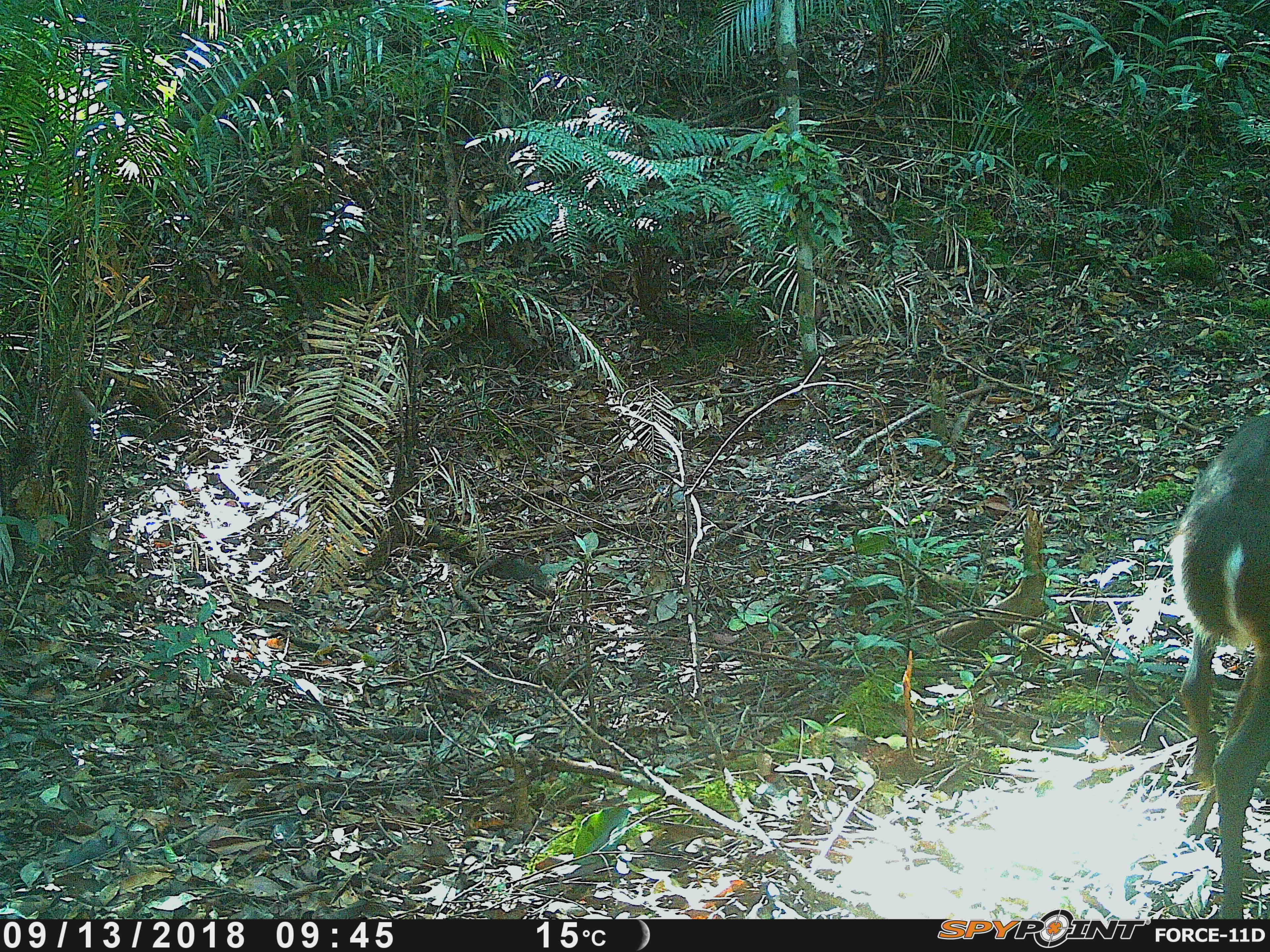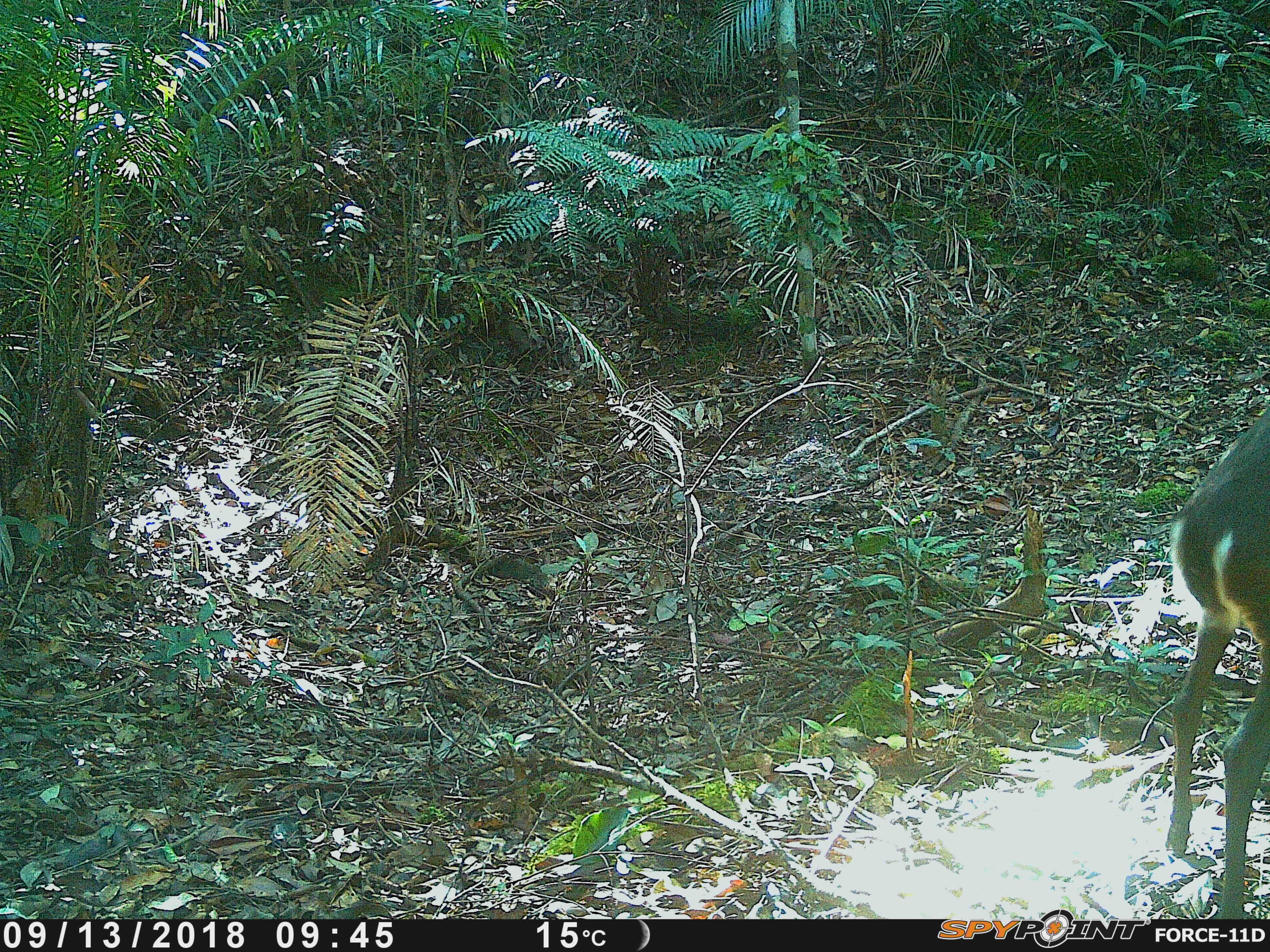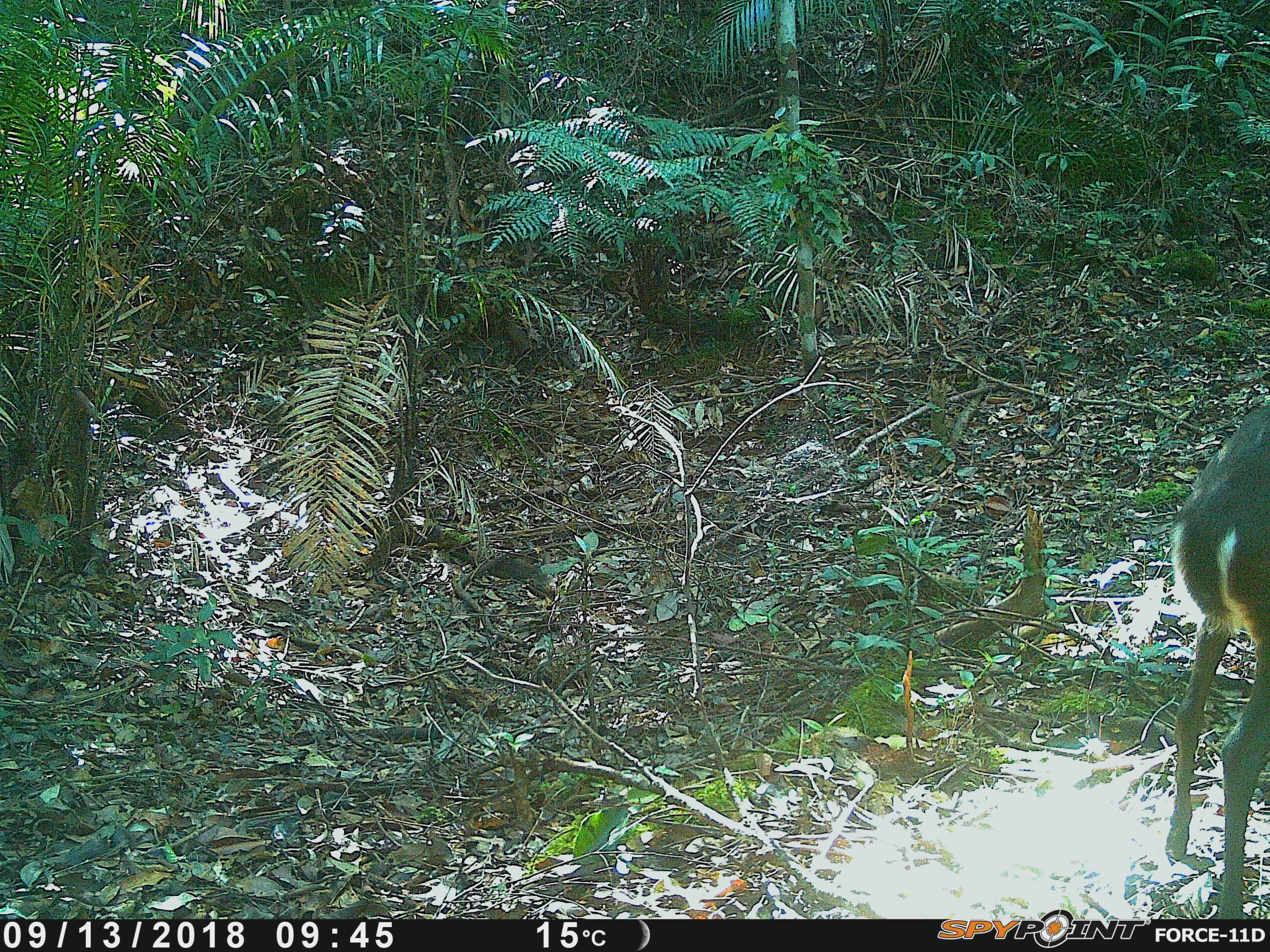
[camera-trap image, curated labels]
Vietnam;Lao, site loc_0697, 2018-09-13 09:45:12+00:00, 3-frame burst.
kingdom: Animalia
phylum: Chordata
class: Mammalia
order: Artiodactyla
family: Cervidae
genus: Muntiacus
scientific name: Muntiacus rooseveltorum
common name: roosevelt's muntjac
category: roosevelts muntjac group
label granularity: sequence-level